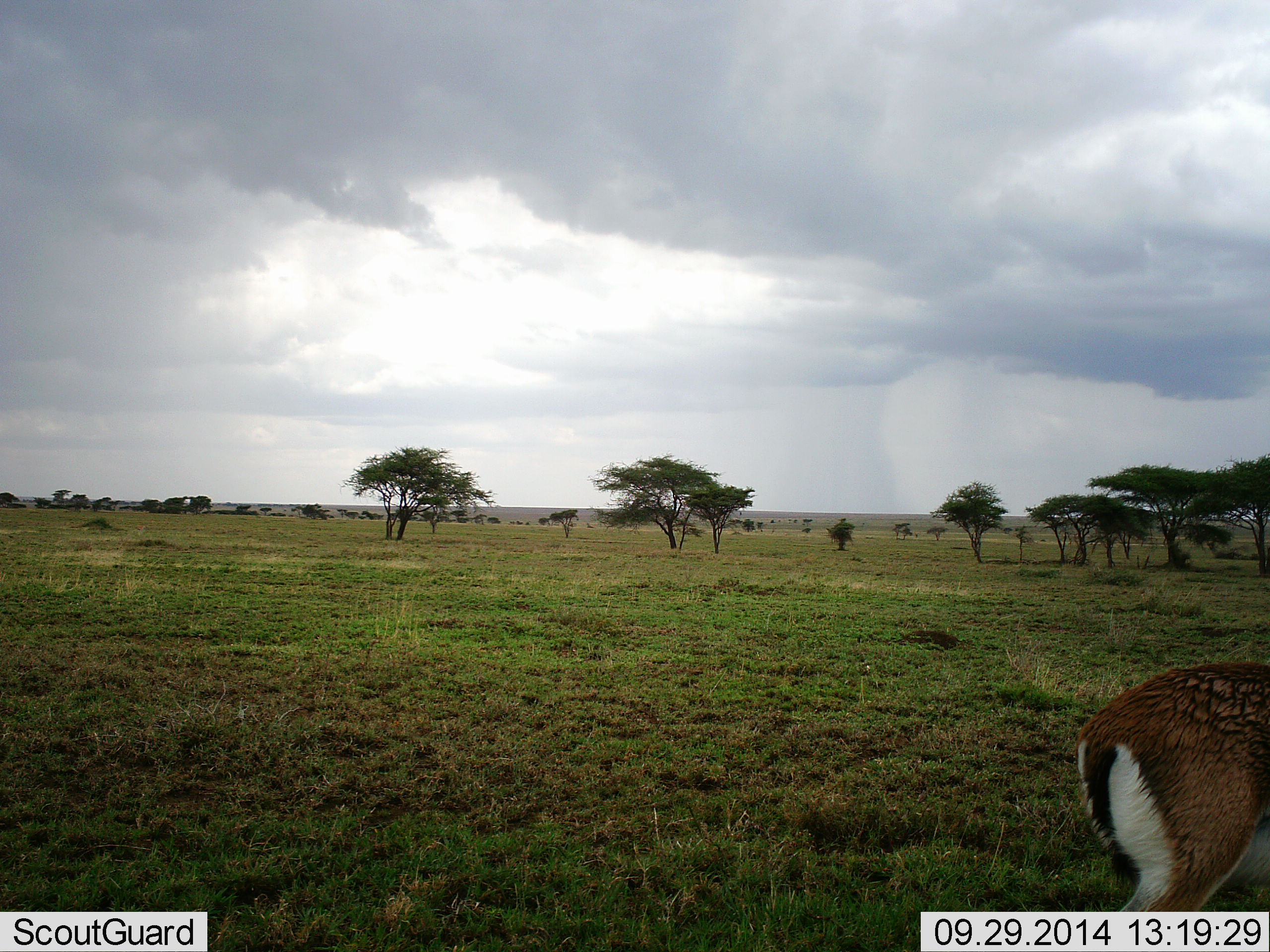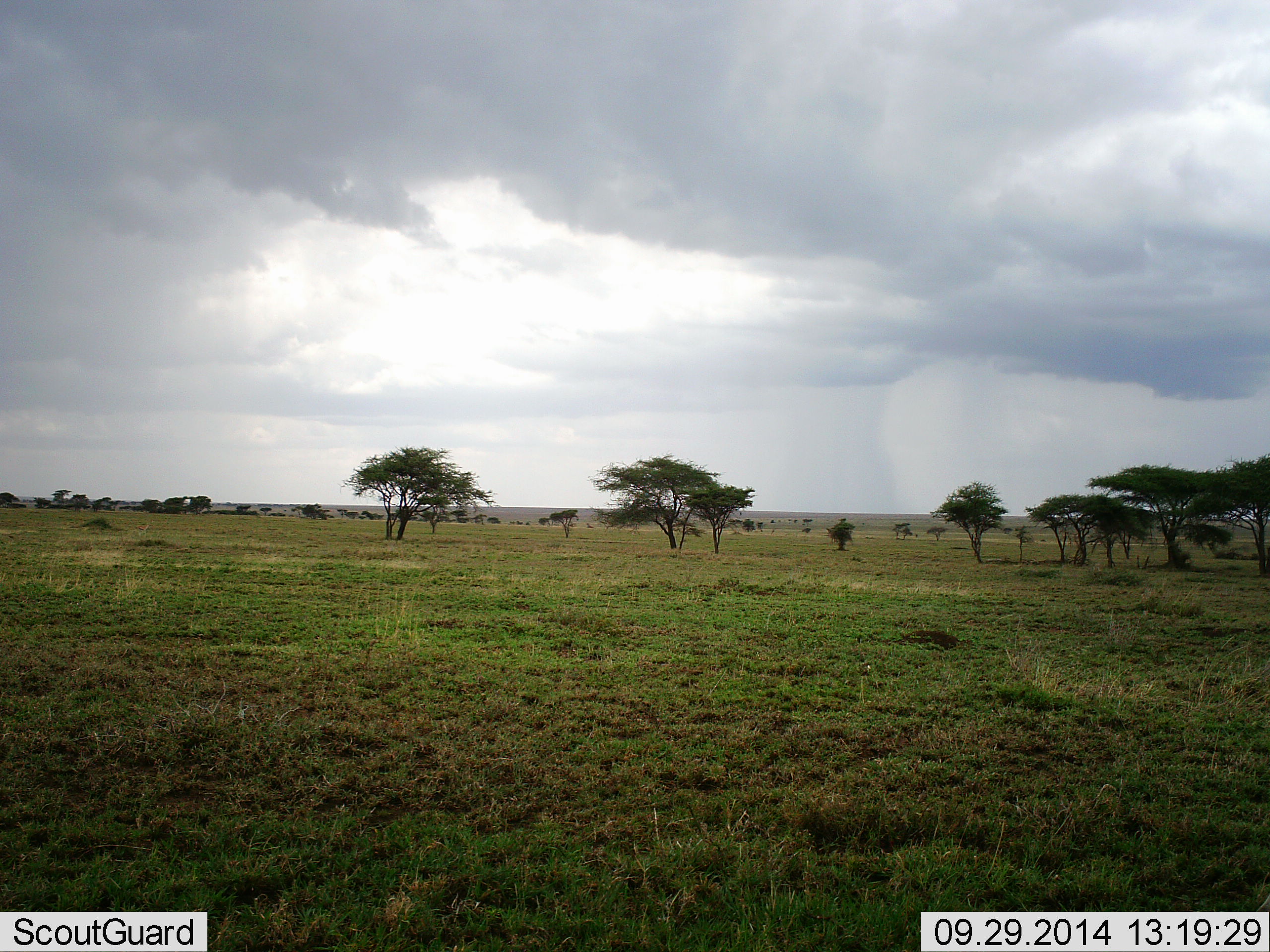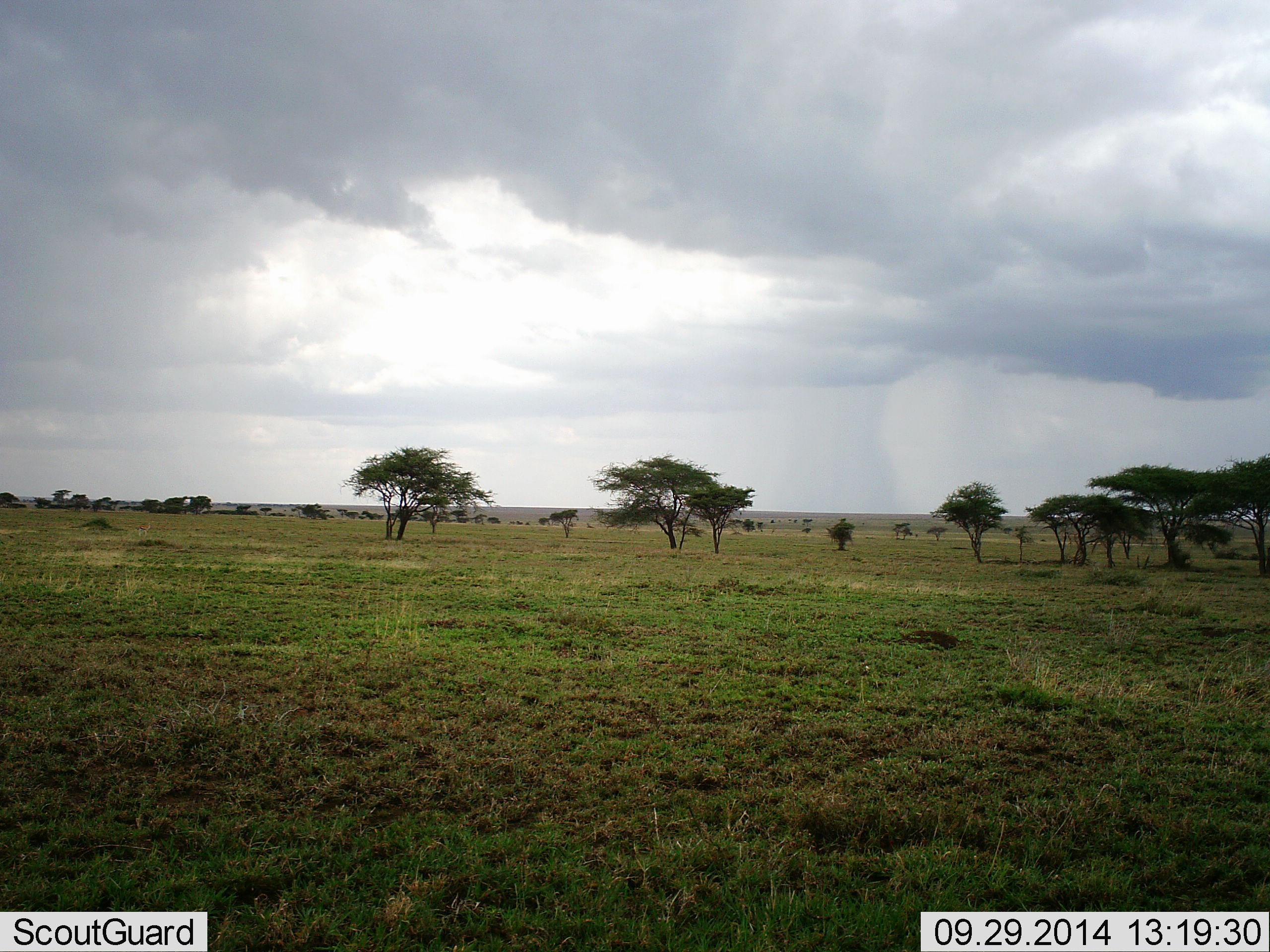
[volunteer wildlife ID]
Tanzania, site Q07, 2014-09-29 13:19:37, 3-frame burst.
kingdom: Animalia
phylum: Chordata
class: Mammalia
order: Artiodactyla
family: Bovidae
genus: Eudorcas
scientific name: Eudorcas thomsonii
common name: thomson's gazelle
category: gazellethomsons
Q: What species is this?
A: Gazellethomsons (thomson's gazelle) (Eudorcas thomsonii).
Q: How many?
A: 1.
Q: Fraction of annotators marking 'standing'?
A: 20%.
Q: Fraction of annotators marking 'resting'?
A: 0%.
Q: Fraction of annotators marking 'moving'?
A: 70%.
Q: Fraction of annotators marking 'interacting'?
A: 0%.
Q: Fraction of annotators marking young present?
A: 0%.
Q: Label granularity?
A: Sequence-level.